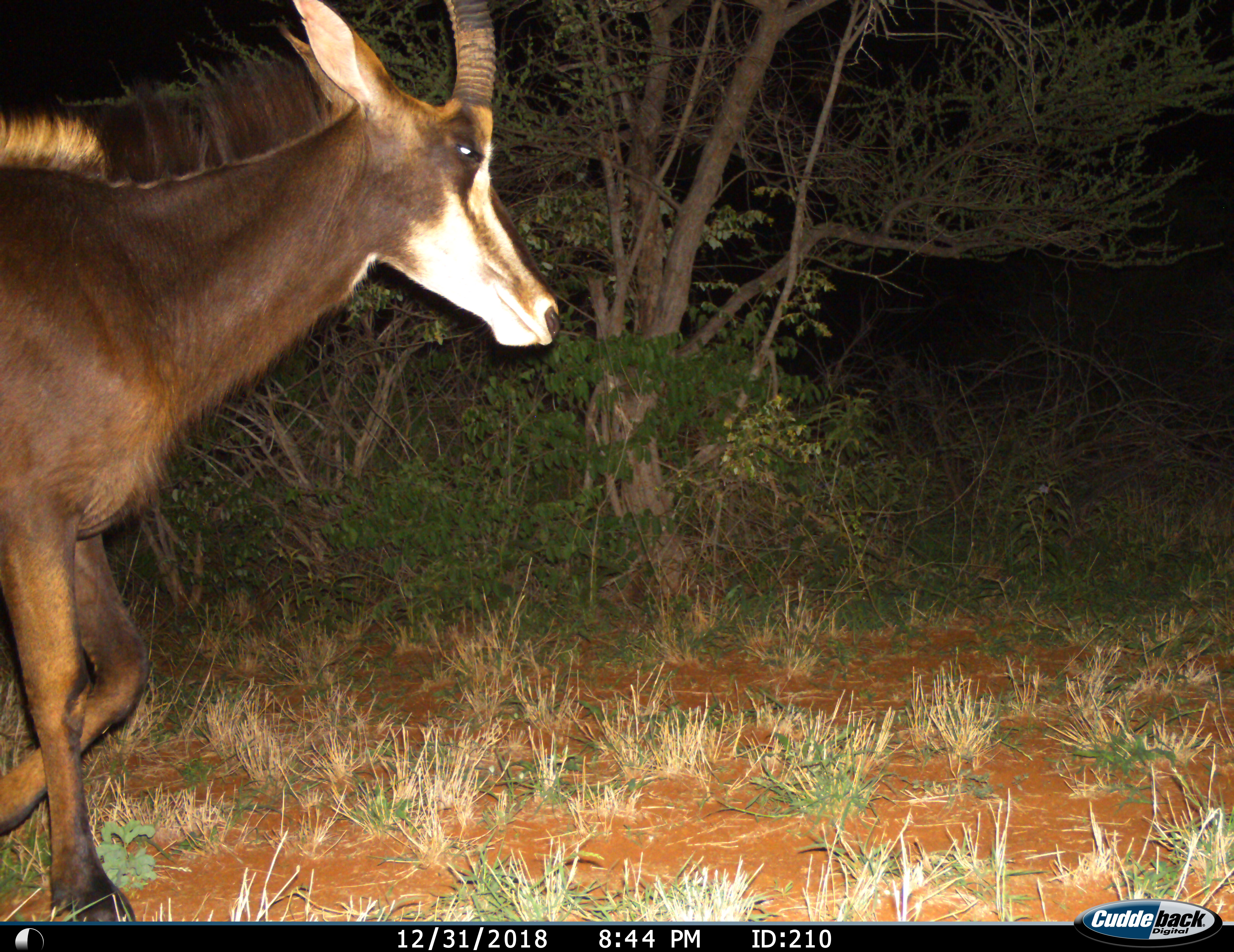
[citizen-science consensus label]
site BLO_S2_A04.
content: unidentified animal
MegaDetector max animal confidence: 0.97